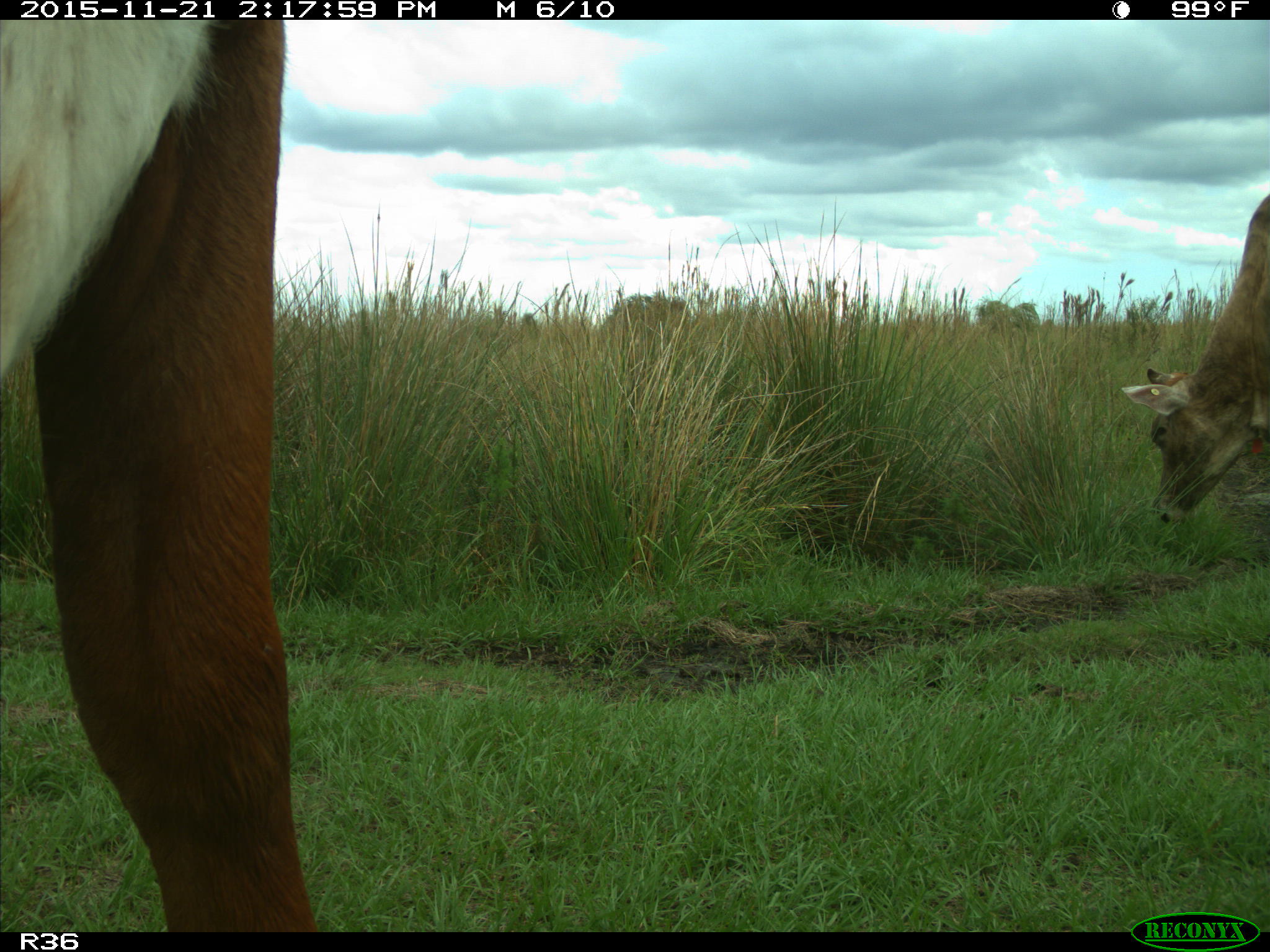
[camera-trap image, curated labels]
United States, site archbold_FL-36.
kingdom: Animalia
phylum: Chordata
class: Mammalia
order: Artiodactyla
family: Bovidae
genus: Bos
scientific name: Bos taurus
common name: domestic cow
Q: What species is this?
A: Bos taurus (domestic cow).